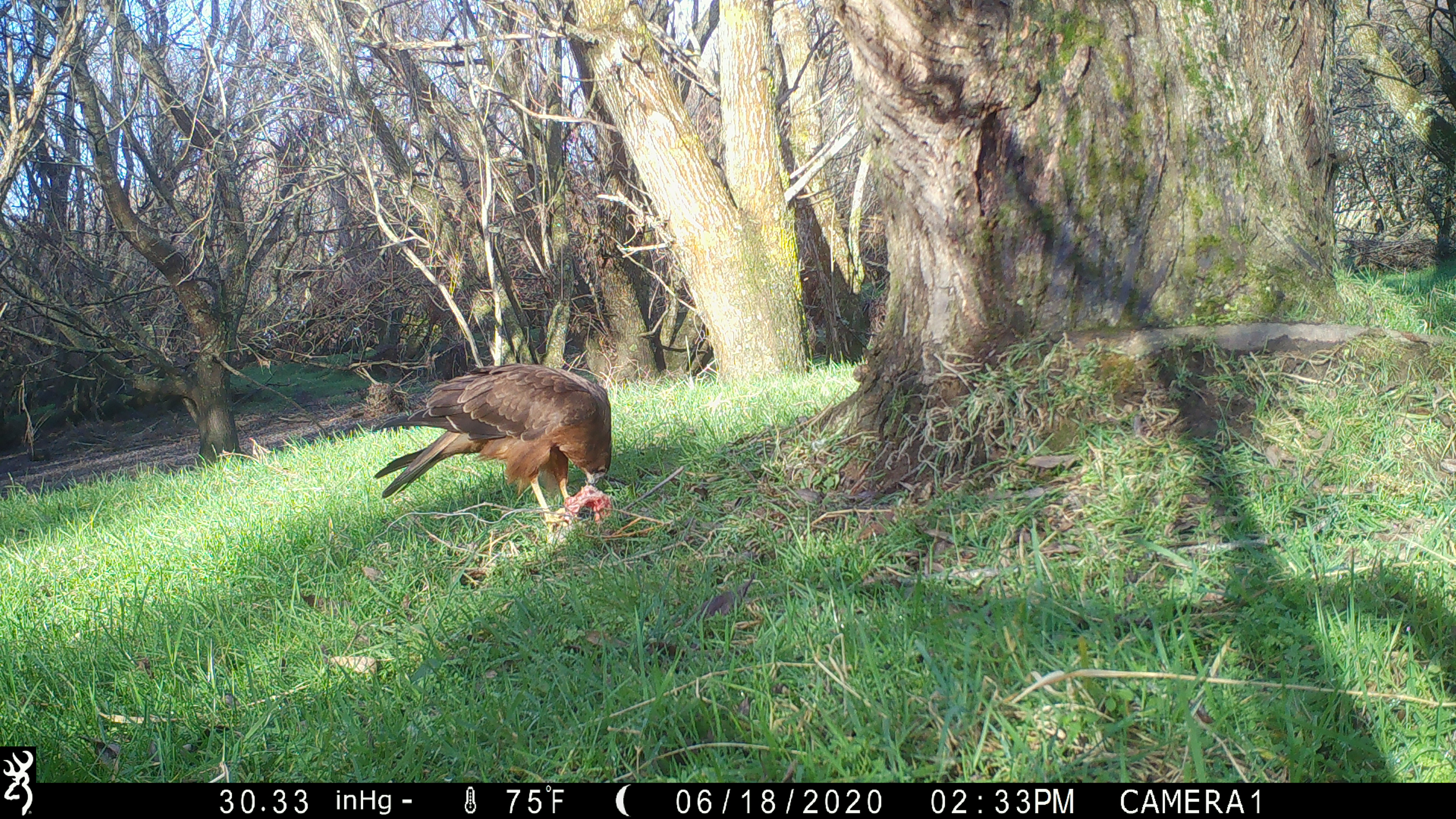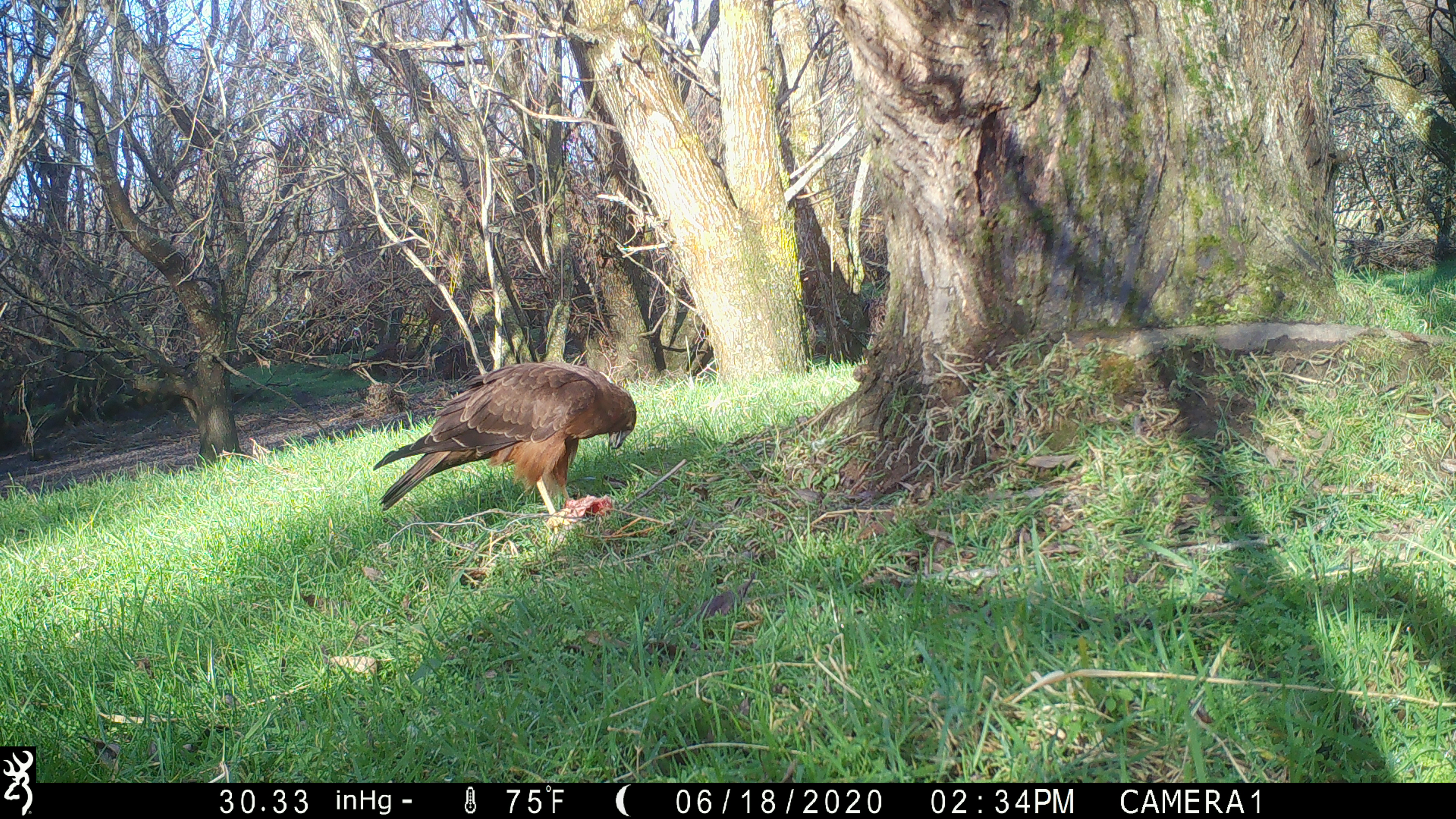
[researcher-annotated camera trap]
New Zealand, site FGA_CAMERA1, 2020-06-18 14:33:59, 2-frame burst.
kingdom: Animalia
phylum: Chordata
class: Aves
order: Accipitriformes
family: Accipitridae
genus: Circus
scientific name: Circus approximans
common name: swamp harrier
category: harrier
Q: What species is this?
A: Harrier (swamp harrier) (Circus approximans).